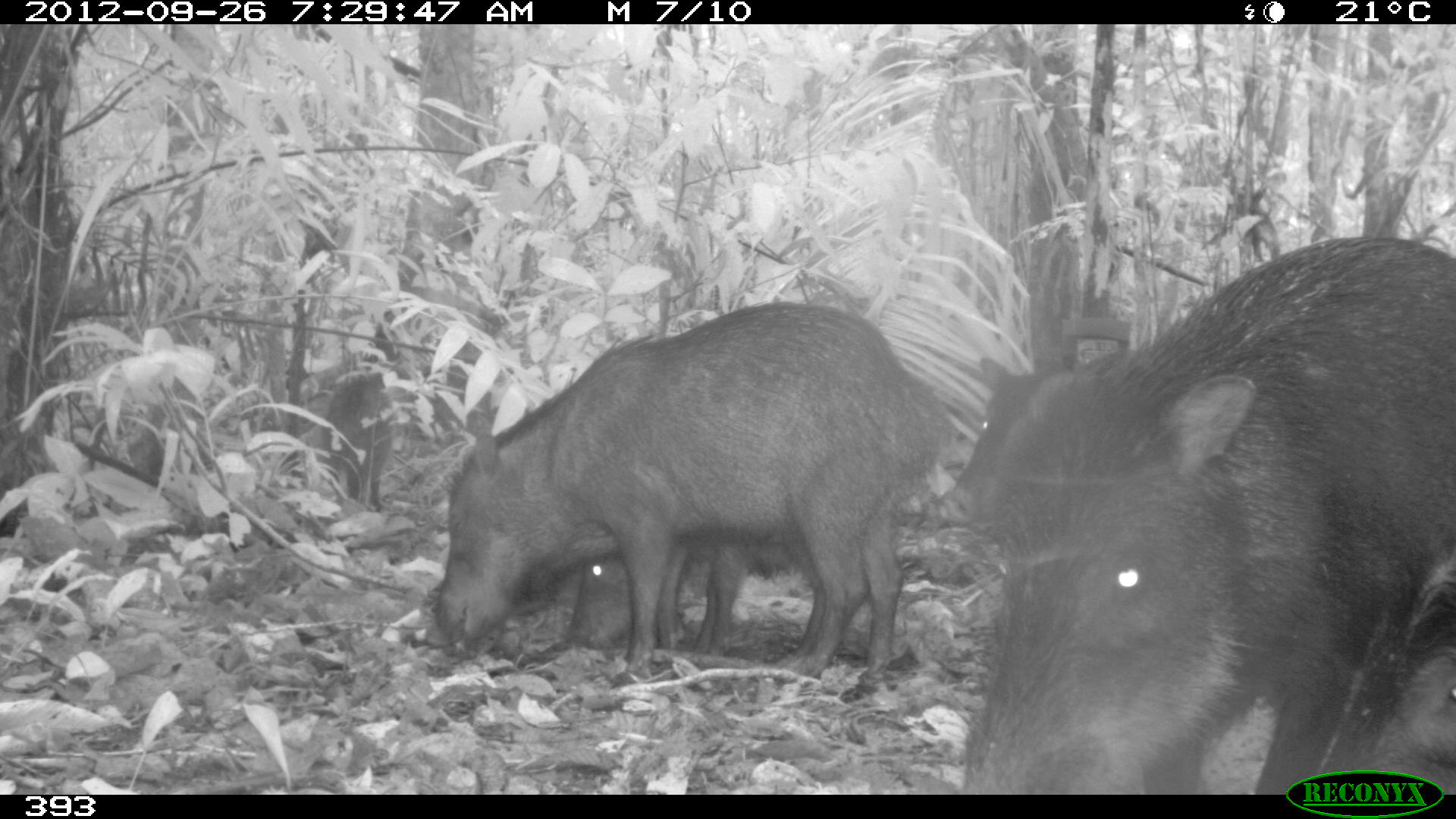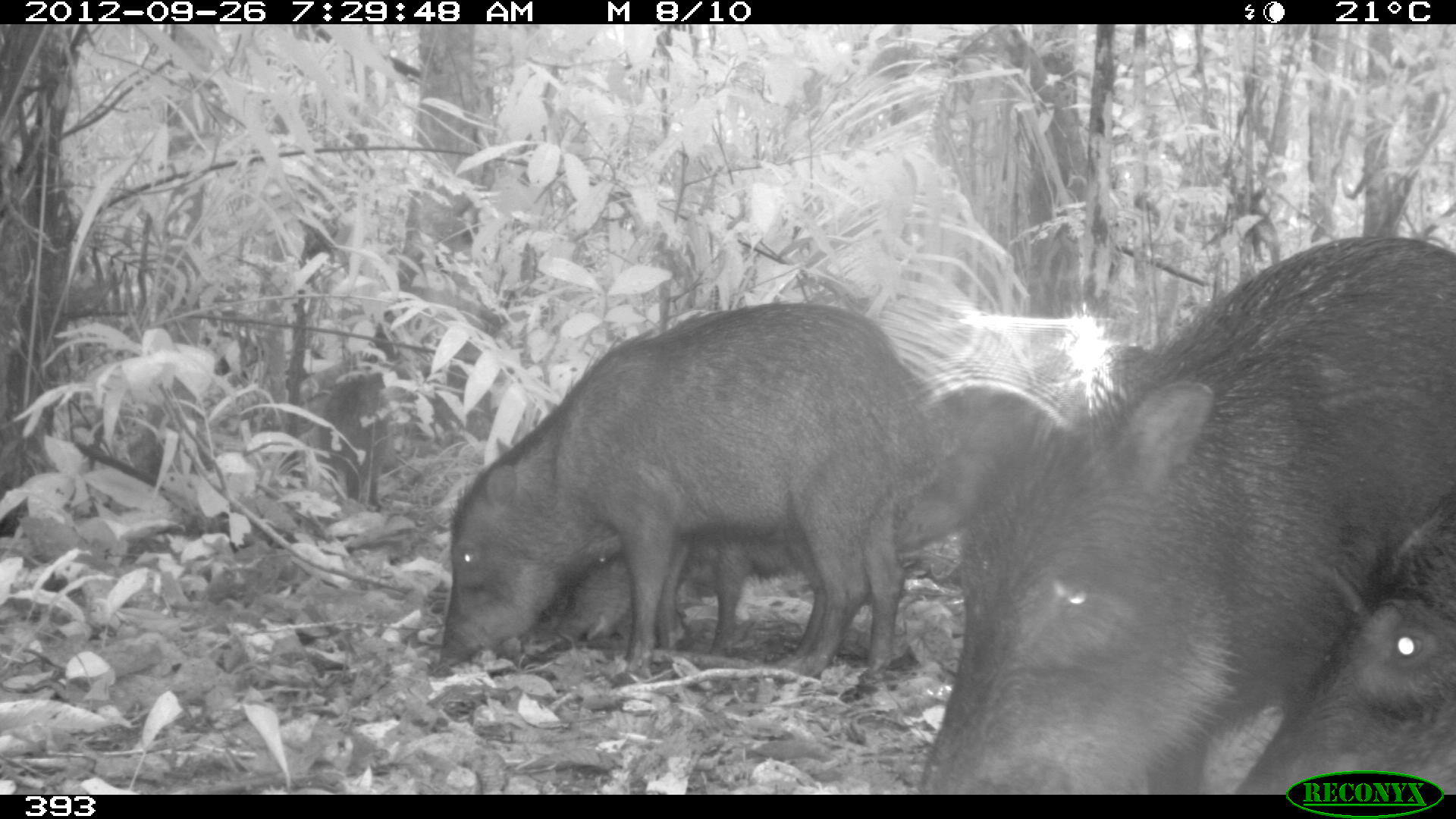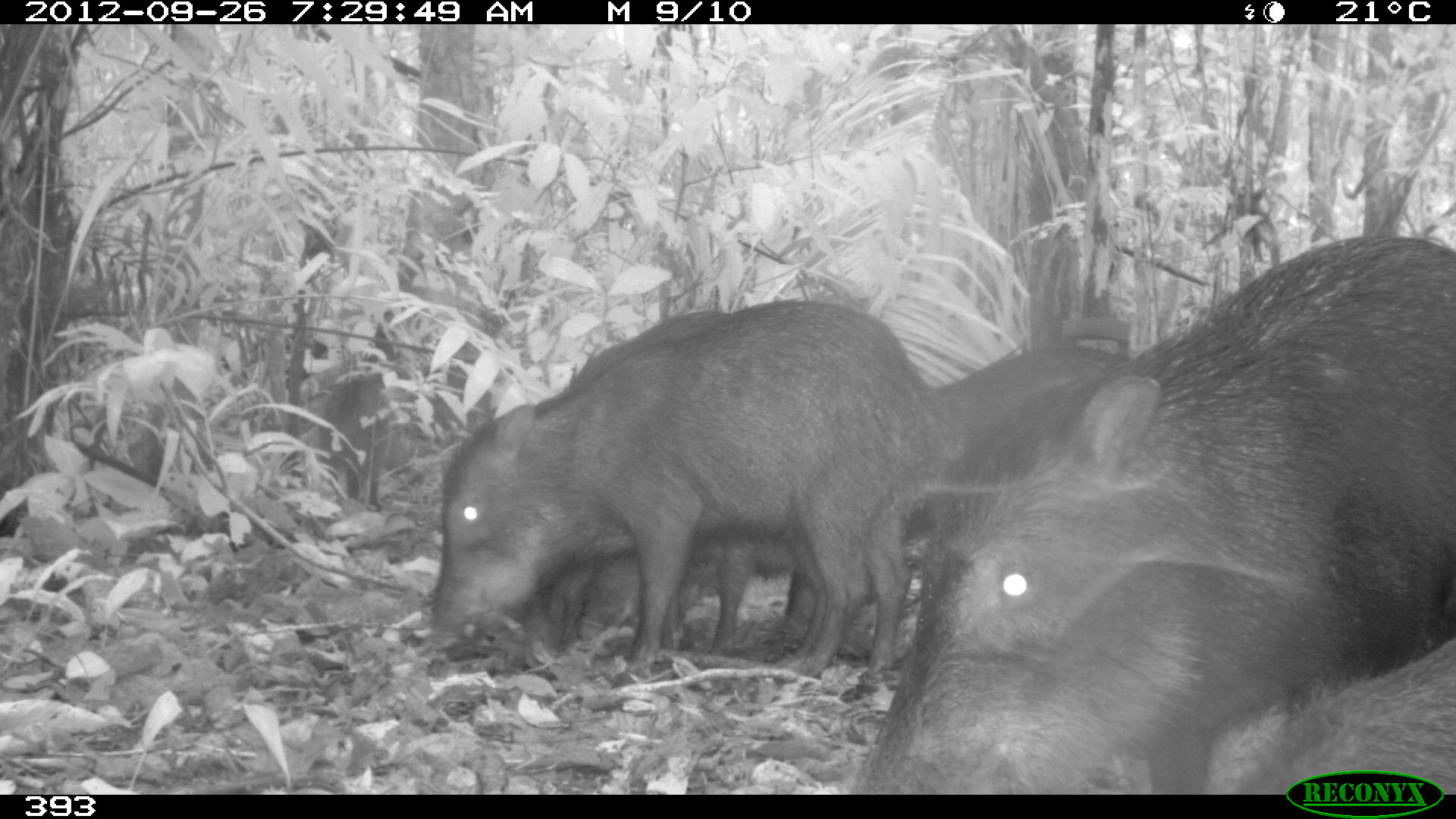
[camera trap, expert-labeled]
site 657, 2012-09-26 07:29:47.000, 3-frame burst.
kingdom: Animalia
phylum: Chordata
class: Mammalia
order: Artiodactyla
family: Tayassuidae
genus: Tayassu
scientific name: Tayassu pecari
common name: white-lipped peccary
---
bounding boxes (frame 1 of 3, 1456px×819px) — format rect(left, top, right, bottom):
tayassu pecari: rect(962, 233, 1456, 790); rect(421, 297, 923, 684); rect(1300, 546, 1456, 790); rect(558, 535, 874, 653); rect(930, 353, 1041, 526)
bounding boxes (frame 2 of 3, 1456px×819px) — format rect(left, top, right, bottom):
tayassu pecari: rect(915, 233, 1456, 793); rect(422, 297, 921, 675); rect(1238, 485, 1456, 790); rect(566, 527, 871, 660); rect(898, 389, 1056, 552)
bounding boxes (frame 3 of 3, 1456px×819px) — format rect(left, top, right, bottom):
tayassu pecari: rect(844, 233, 1456, 791); rect(422, 297, 921, 669); rect(926, 340, 1122, 538); rect(543, 534, 871, 651); rect(1211, 634, 1456, 790)